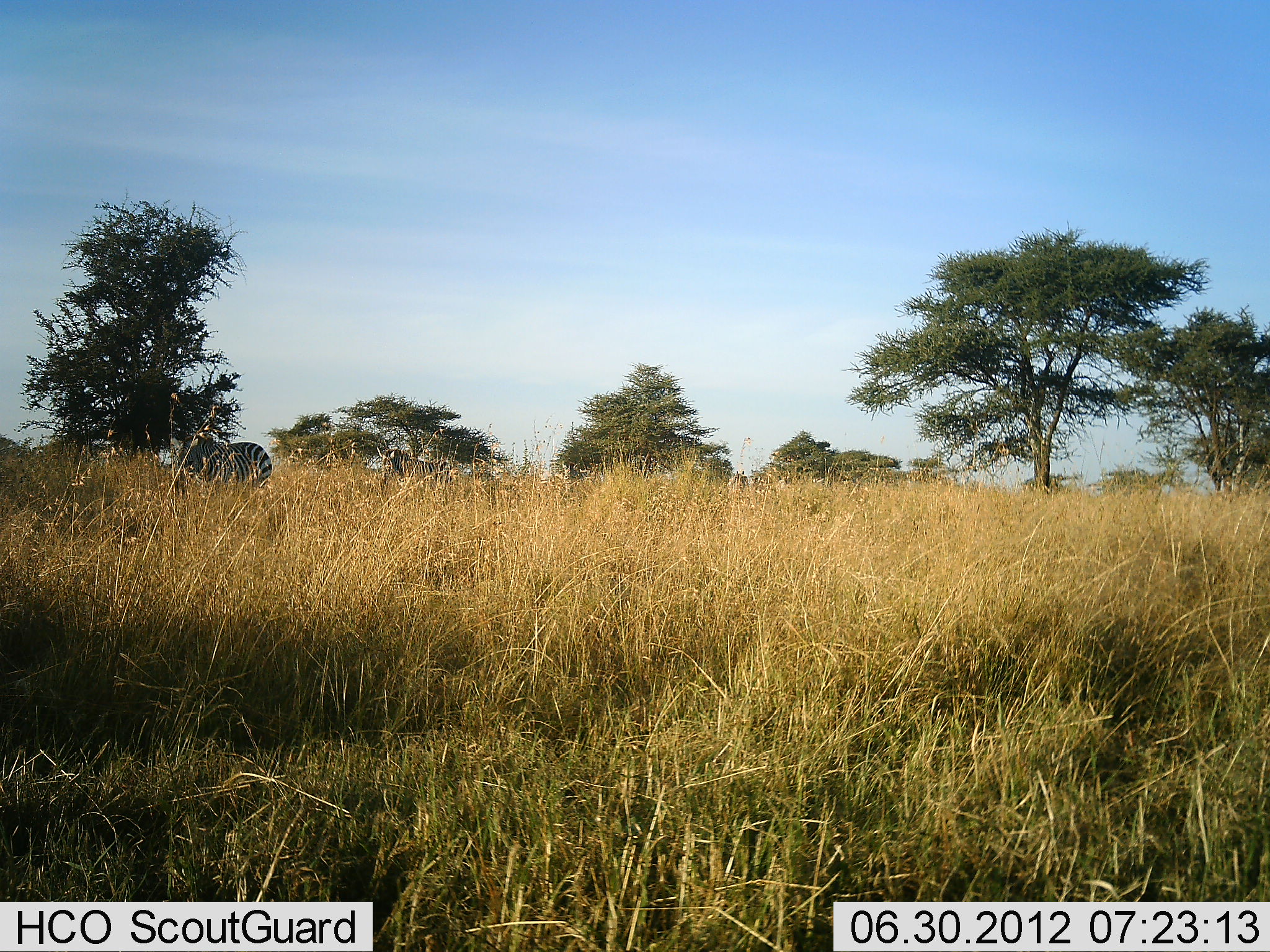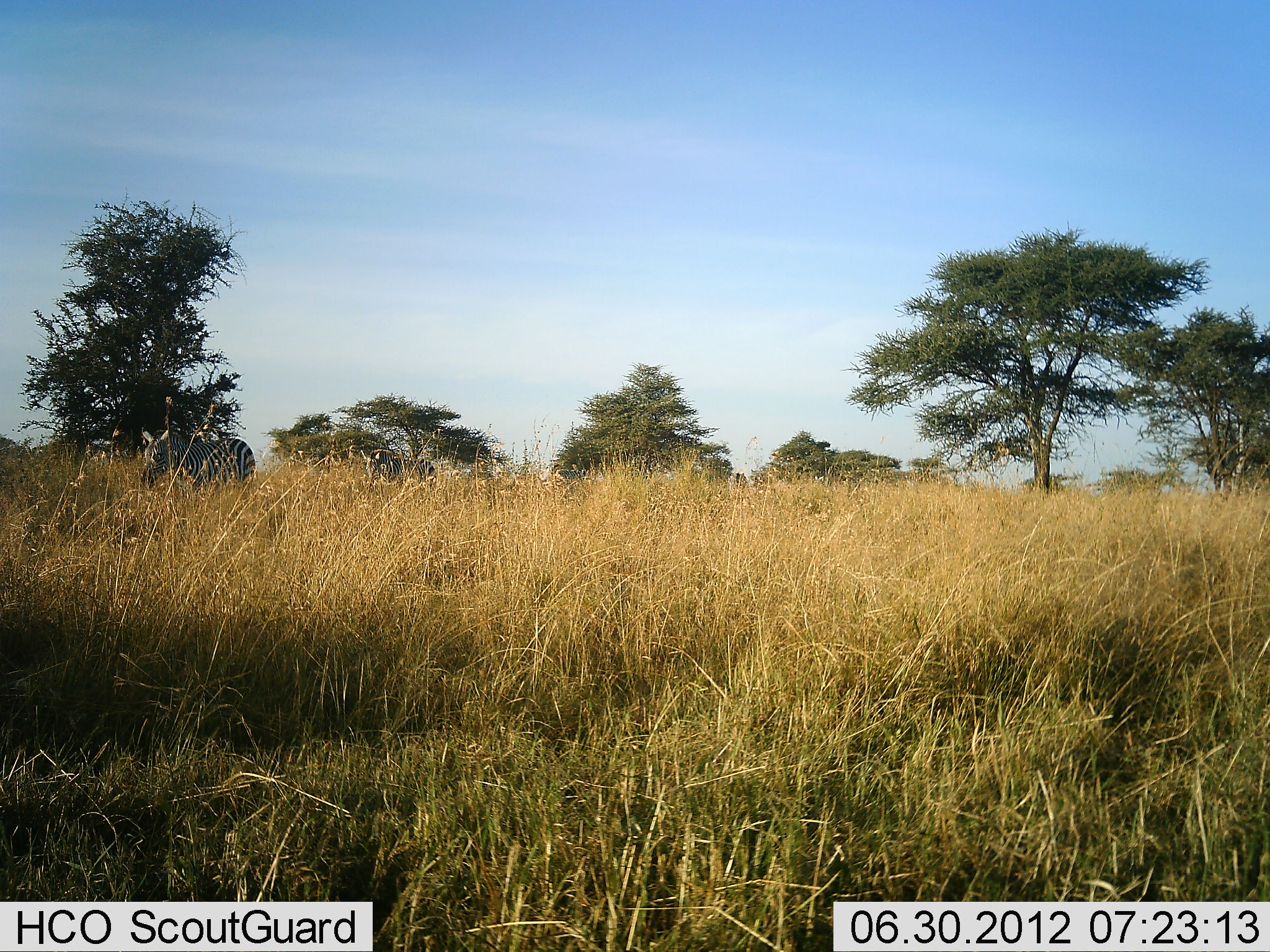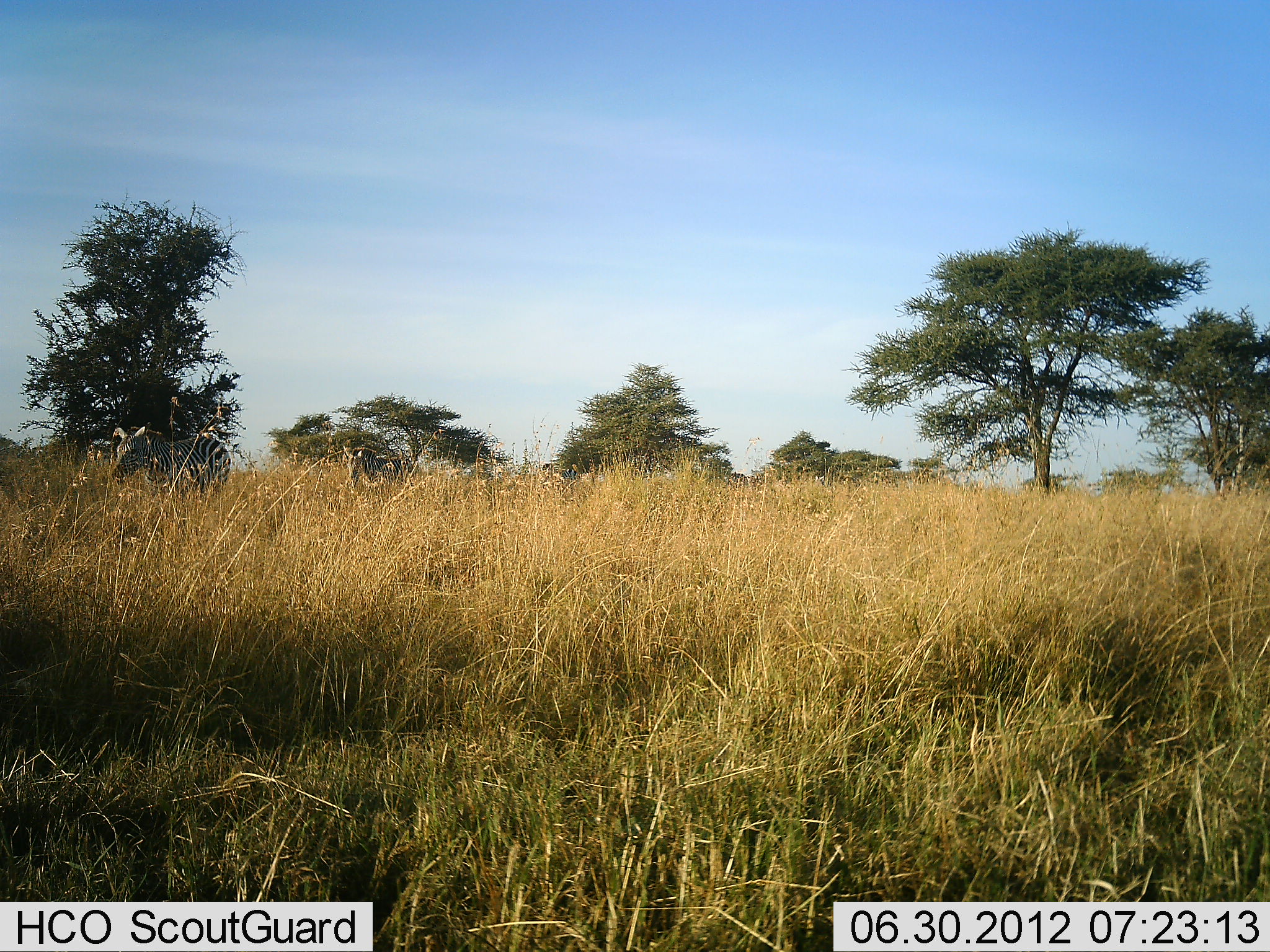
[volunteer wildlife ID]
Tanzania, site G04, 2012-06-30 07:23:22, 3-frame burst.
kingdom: Animalia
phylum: Chordata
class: Mammalia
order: Perissodactyla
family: Equidae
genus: Equus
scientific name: Equus quagga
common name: plains zebra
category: zebra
Zebra (plains zebra) (Equus quagga), count 4. Behavior (volunteer vote fractions): standing 10%, resting 0%, moving 90%, interacting 0%. Young present (vote fraction): 0%. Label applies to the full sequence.